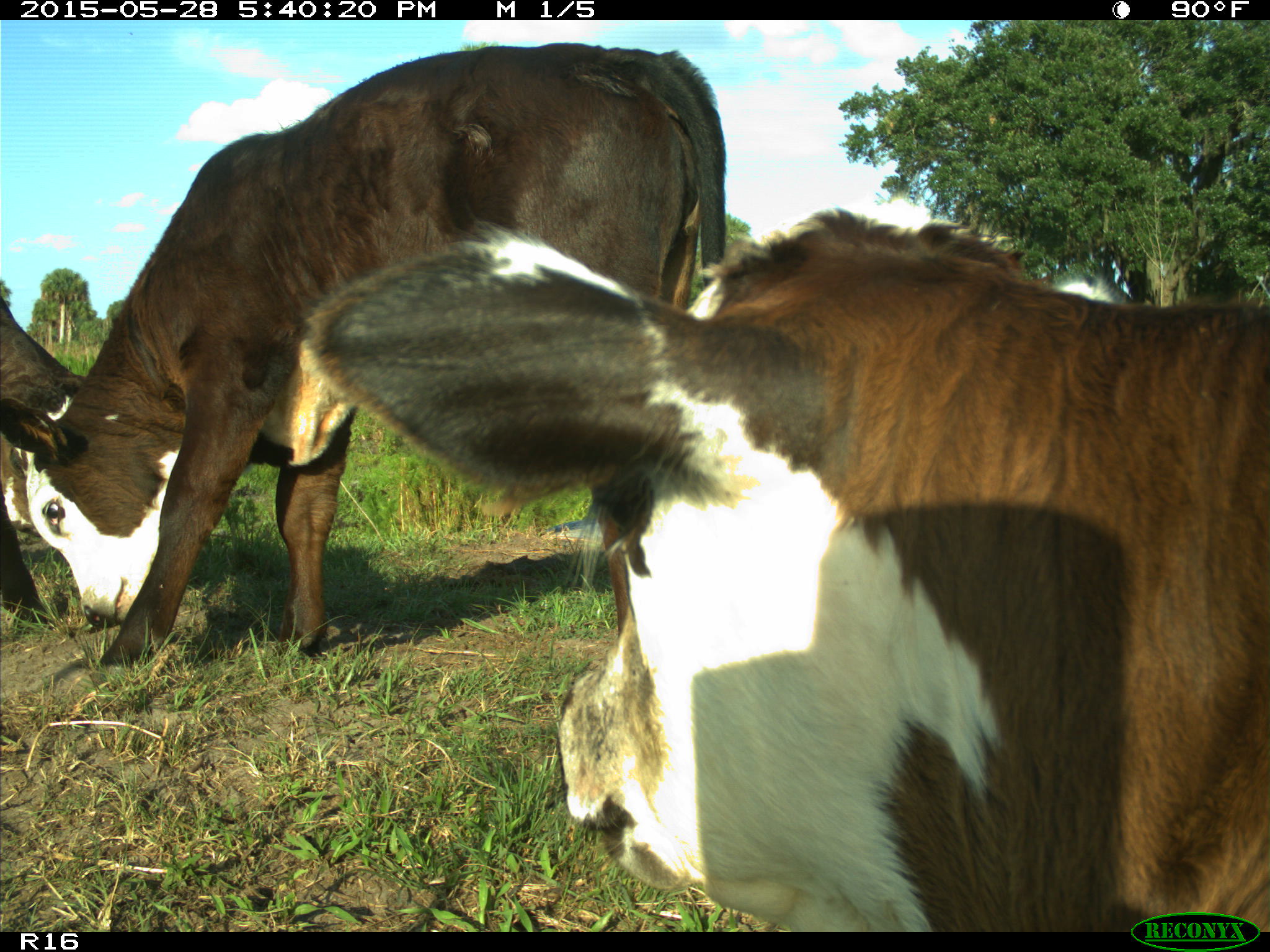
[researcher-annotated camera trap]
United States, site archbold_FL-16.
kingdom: Animalia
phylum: Chordata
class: Mammalia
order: Artiodactyla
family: Bovidae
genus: Bos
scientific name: Bos taurus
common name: domestic cow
Bos taurus (domestic cow).